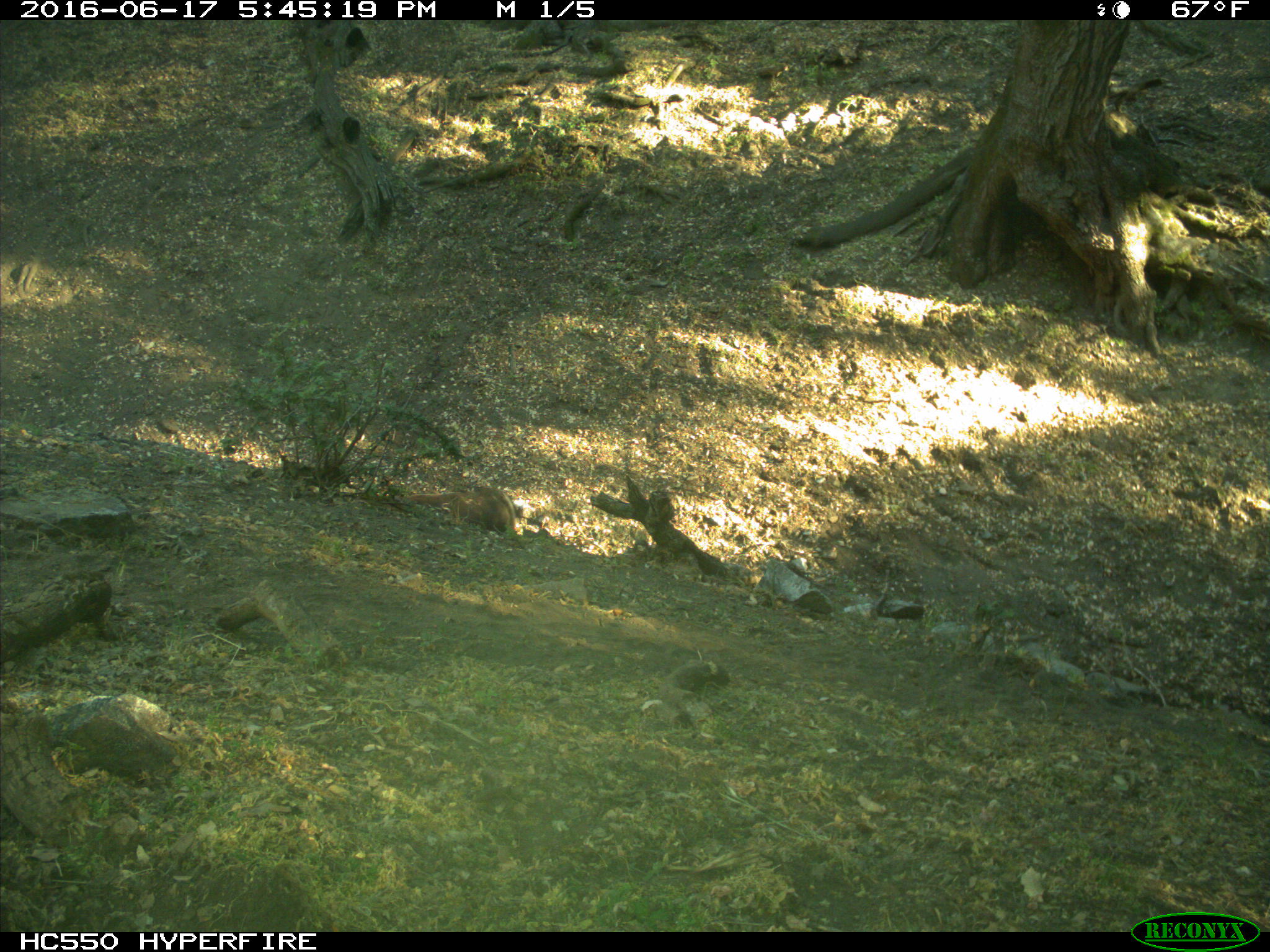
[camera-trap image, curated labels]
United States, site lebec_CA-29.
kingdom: Animalia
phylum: Chordata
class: Mammalia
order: Artiodactyla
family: Bovidae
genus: Bos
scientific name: Bos taurus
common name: domestic cow